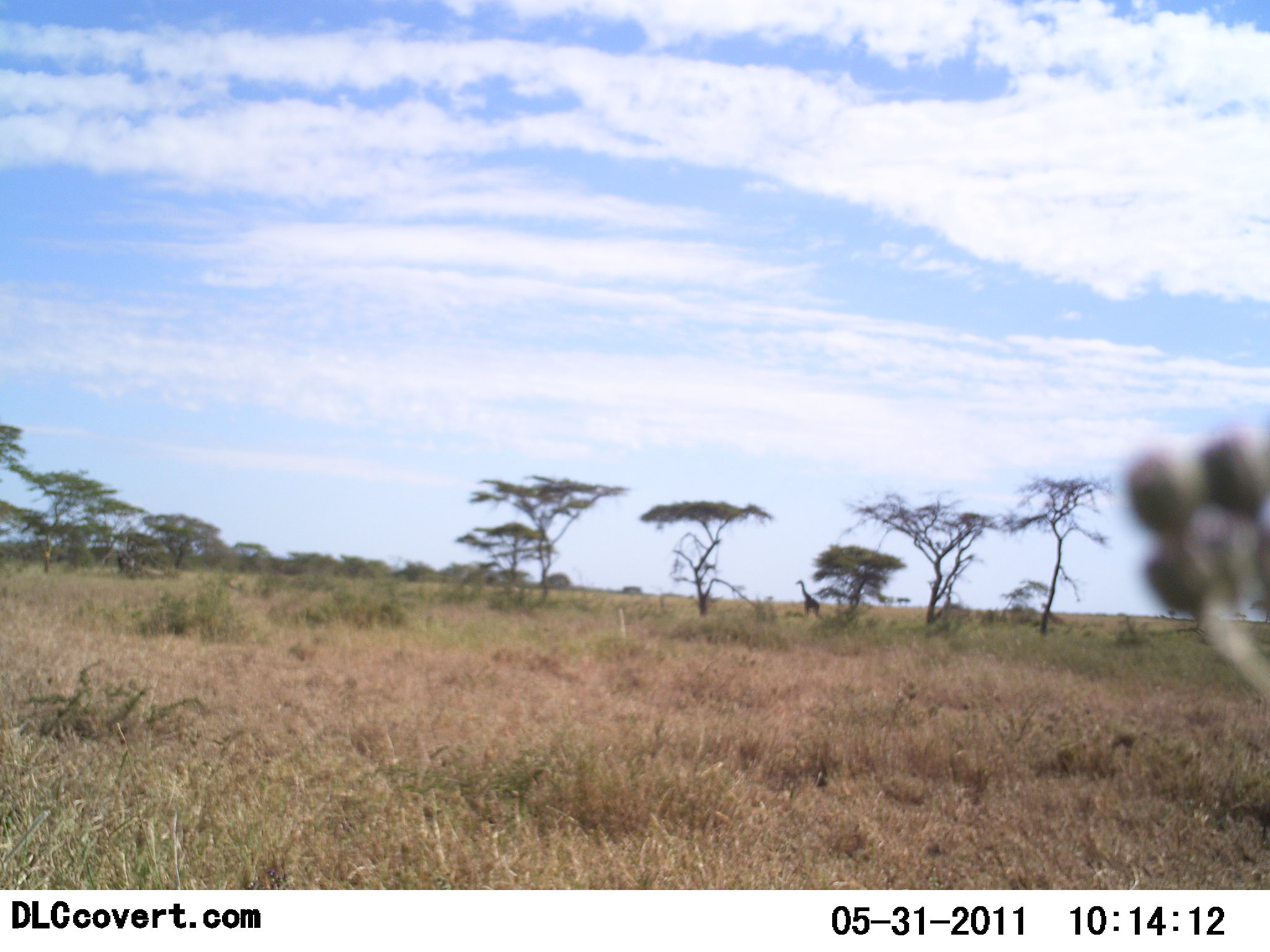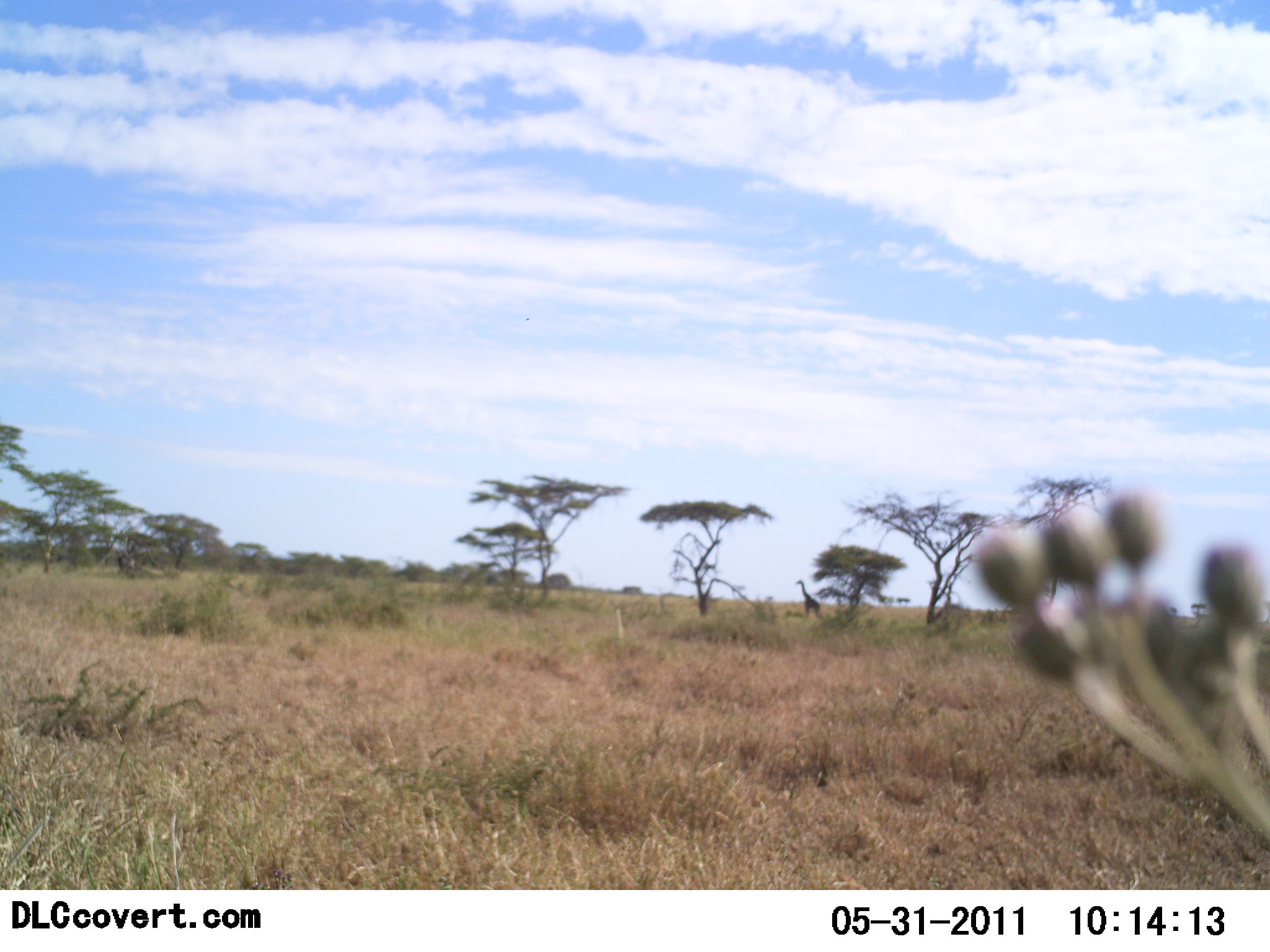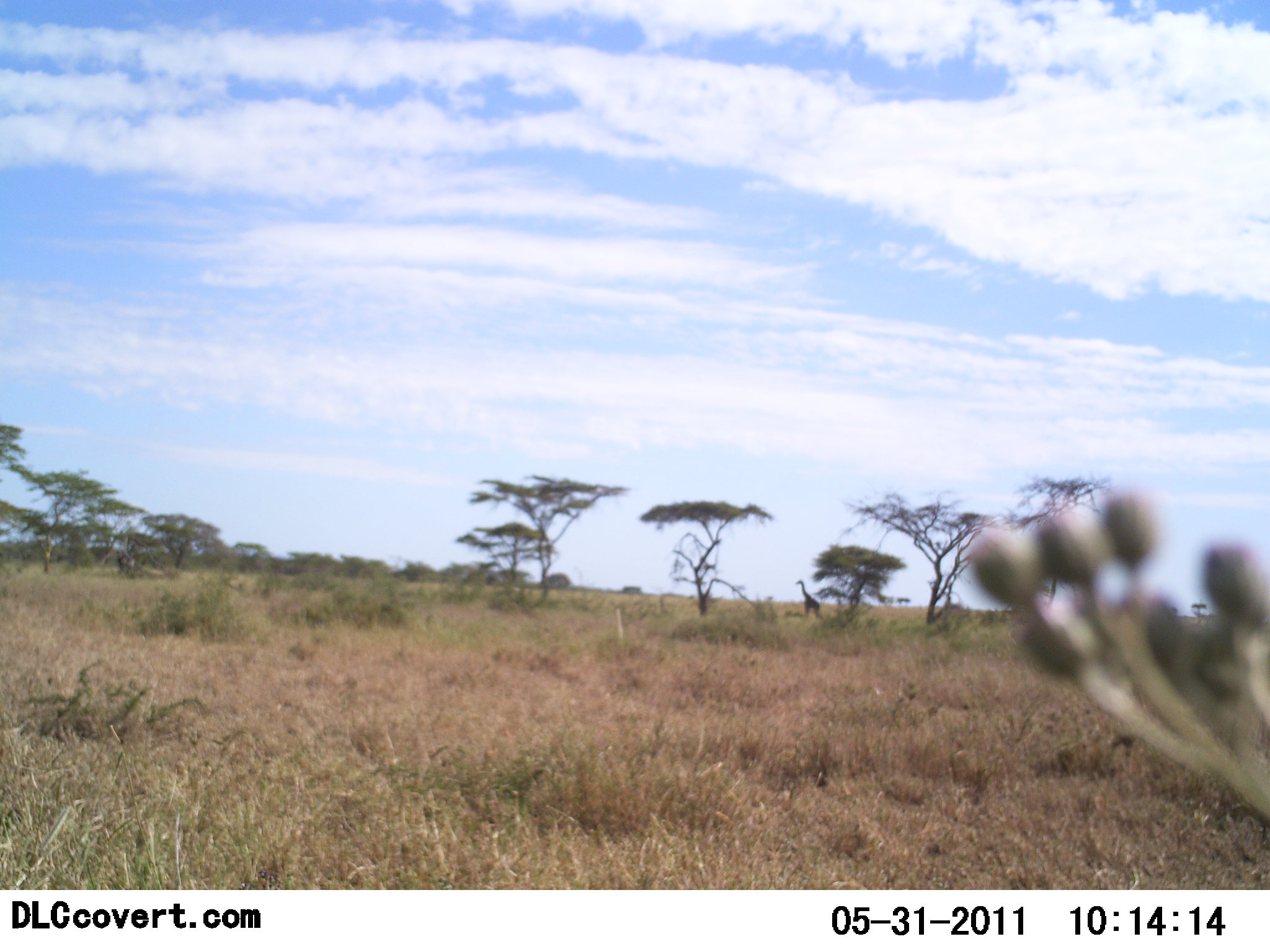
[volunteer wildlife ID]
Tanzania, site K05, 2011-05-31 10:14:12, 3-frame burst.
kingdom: Animalia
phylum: Chordata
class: Mammalia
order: Artiodactyla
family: Giraffidae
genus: Giraffa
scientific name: Giraffa camelopardalis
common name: giraffe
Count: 1.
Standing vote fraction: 100%.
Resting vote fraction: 0%.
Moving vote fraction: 0%.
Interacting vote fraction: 0%.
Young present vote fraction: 0%.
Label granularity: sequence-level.